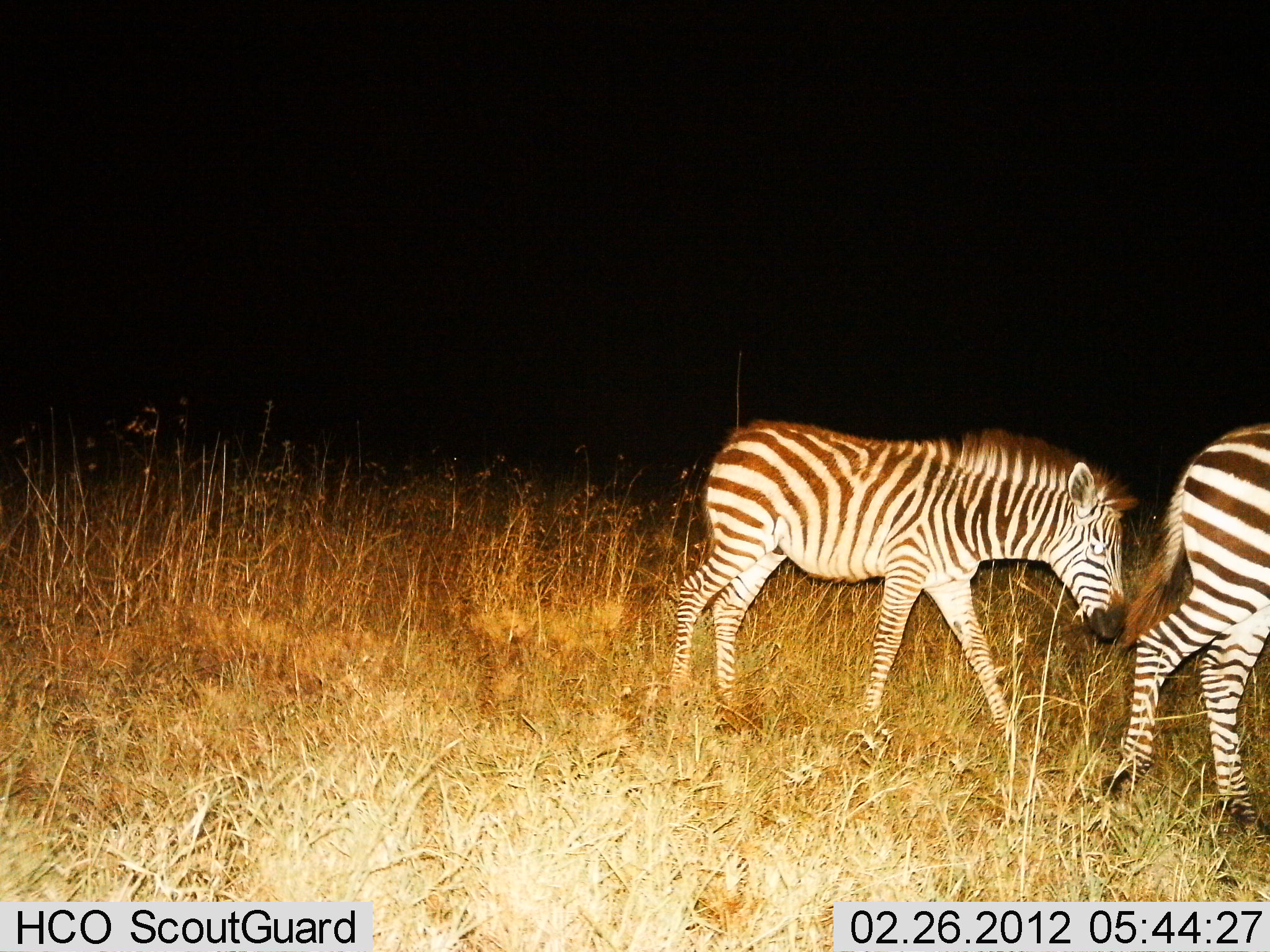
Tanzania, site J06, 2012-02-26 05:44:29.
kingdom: Animalia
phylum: Chordata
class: Mammalia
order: Perissodactyla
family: Equidae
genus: Equus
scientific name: Equus quagga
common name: plains zebra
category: zebra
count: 2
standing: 6%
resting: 0%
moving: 94%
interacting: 0%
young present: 61%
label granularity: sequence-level